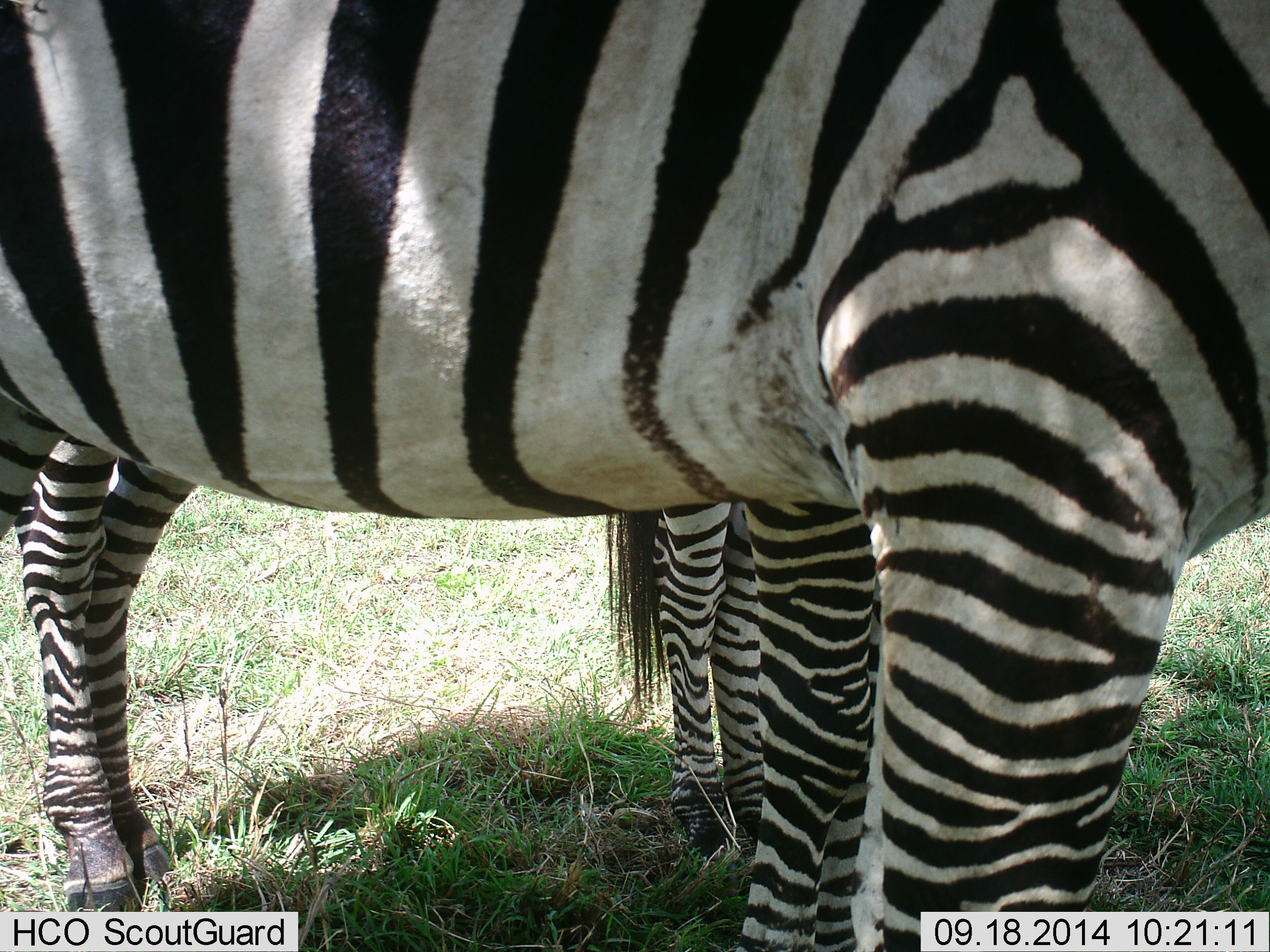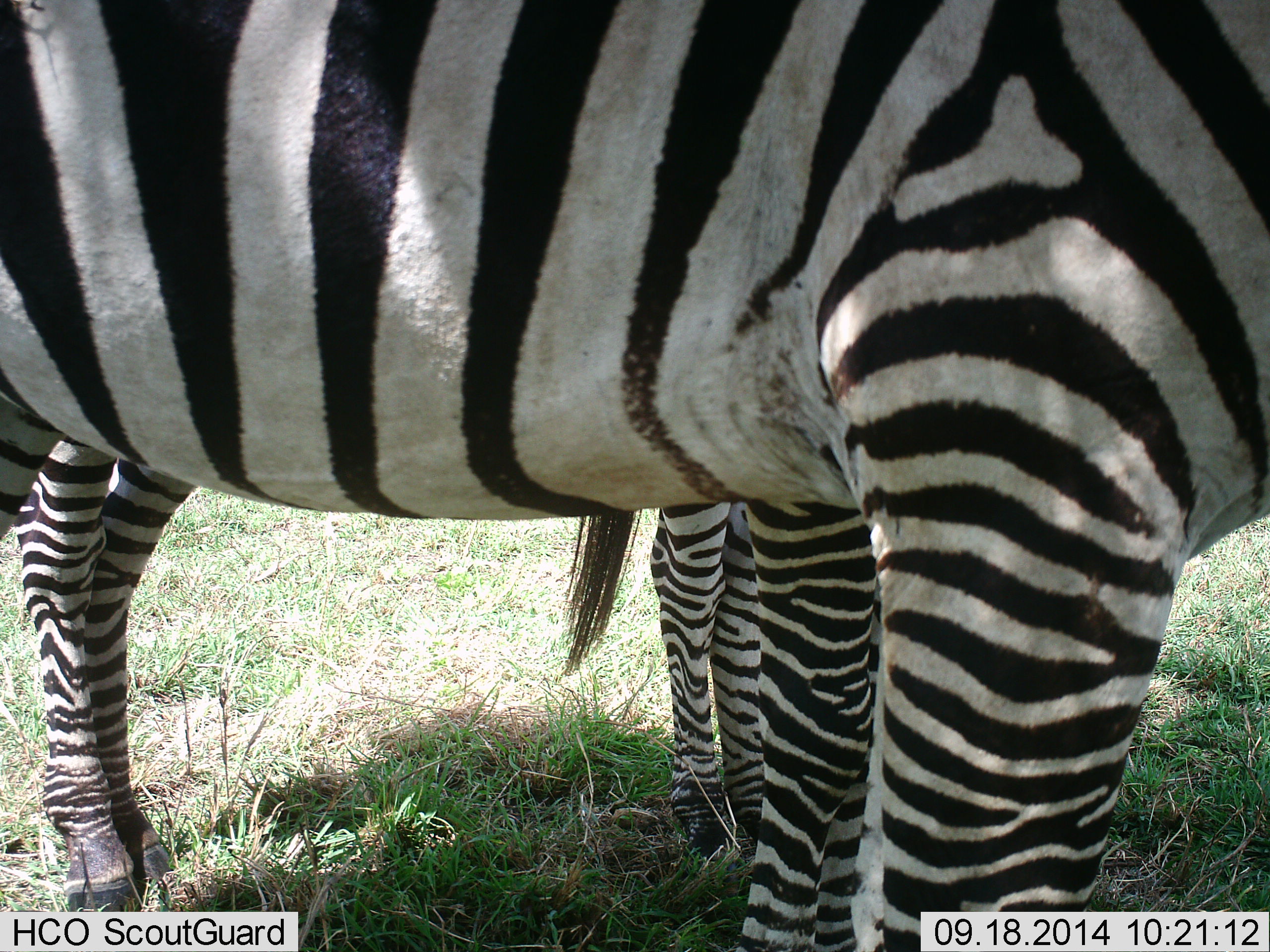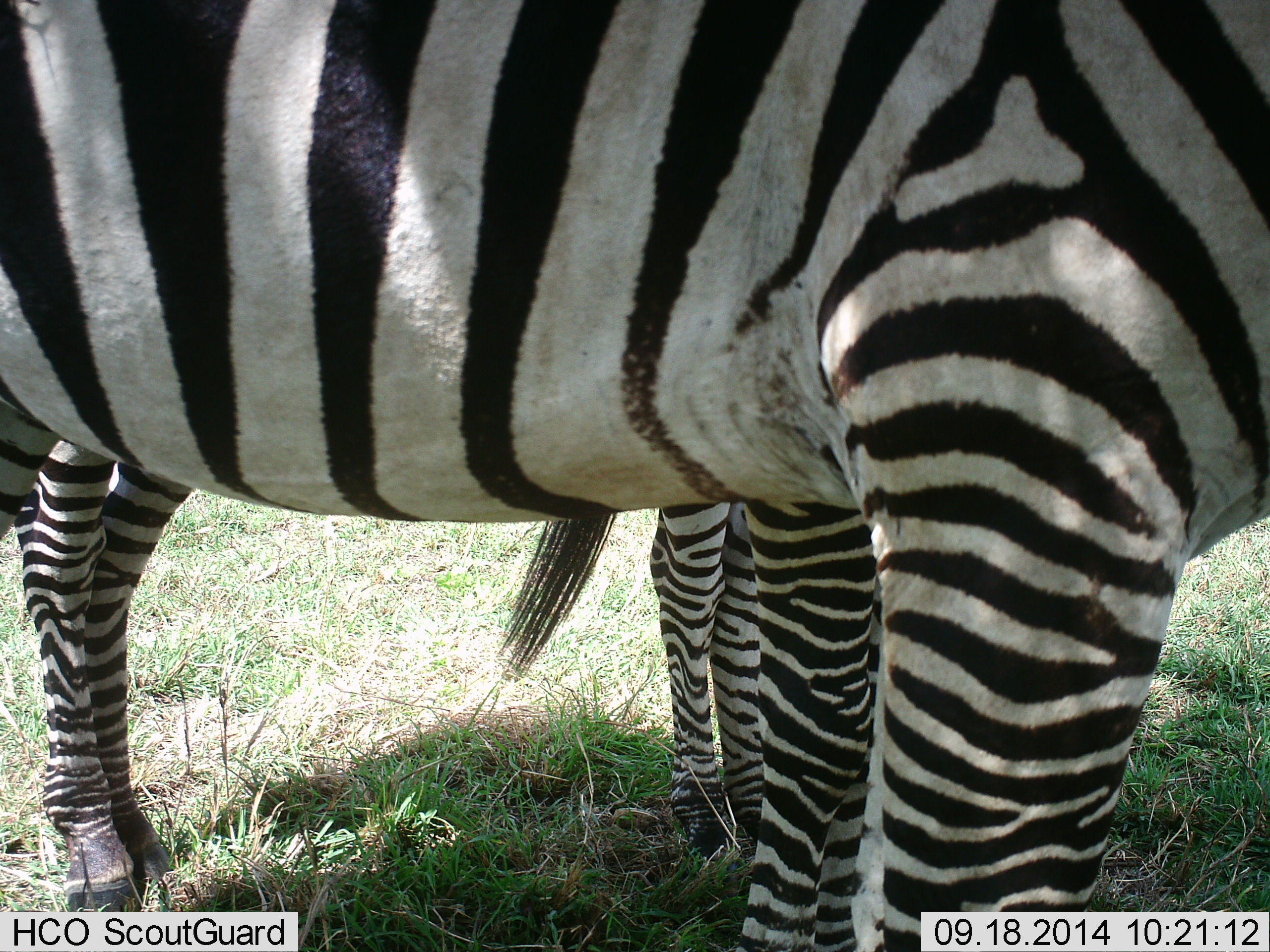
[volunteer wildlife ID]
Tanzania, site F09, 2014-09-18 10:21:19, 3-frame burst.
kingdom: Animalia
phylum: Chordata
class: Mammalia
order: Perissodactyla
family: Equidae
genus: Equus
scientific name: Equus quagga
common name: plains zebra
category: zebra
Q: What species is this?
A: Zebra (plains zebra) (Equus quagga).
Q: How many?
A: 2.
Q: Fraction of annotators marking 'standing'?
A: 100%.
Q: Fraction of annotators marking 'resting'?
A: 10%.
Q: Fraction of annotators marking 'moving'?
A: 0%.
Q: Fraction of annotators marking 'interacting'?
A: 0%.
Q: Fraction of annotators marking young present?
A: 0%.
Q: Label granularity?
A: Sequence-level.